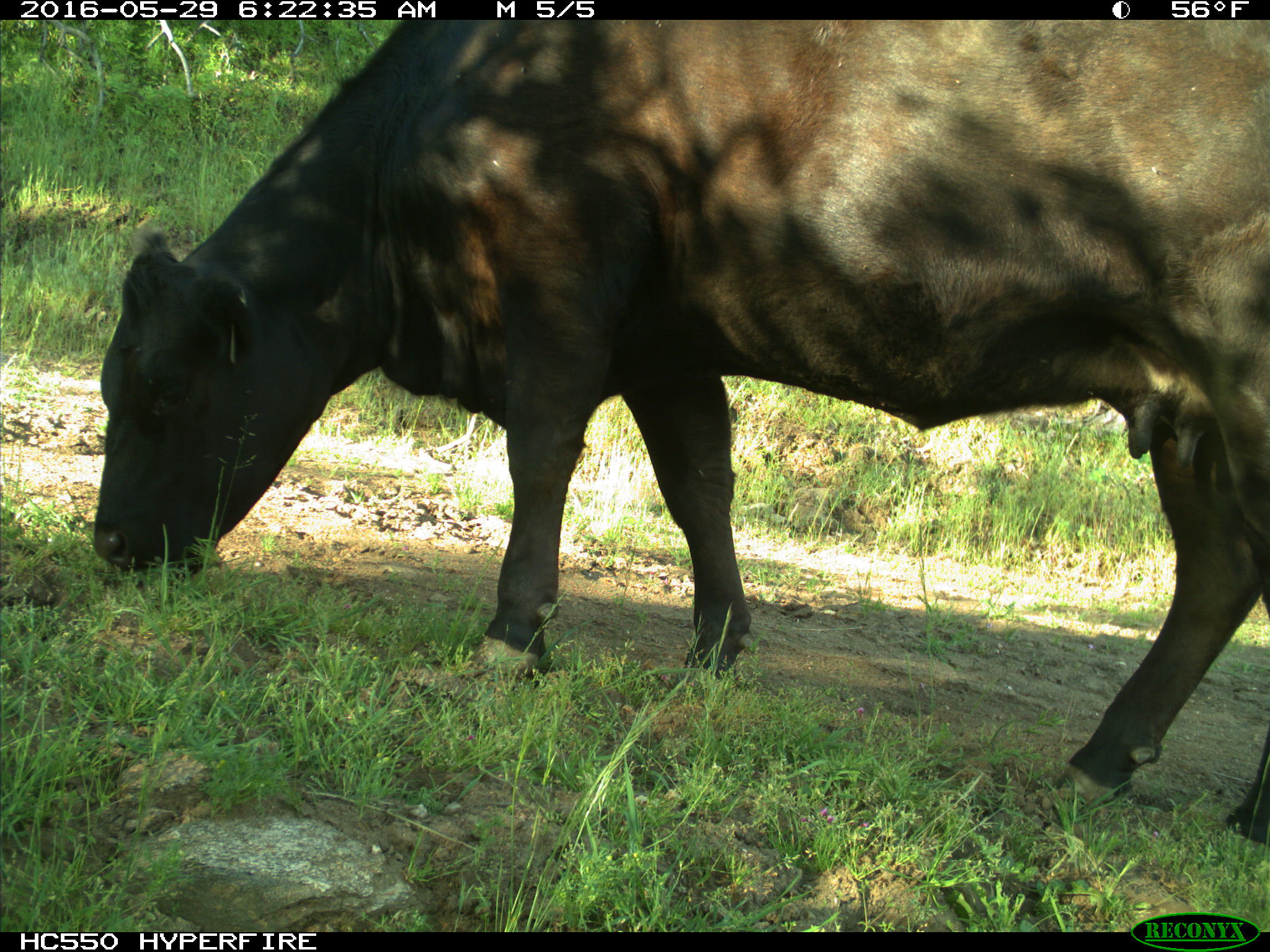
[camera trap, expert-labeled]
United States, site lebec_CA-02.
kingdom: Animalia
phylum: Chordata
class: Mammalia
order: Artiodactyla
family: Bovidae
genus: Bos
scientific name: Bos taurus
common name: domestic cow